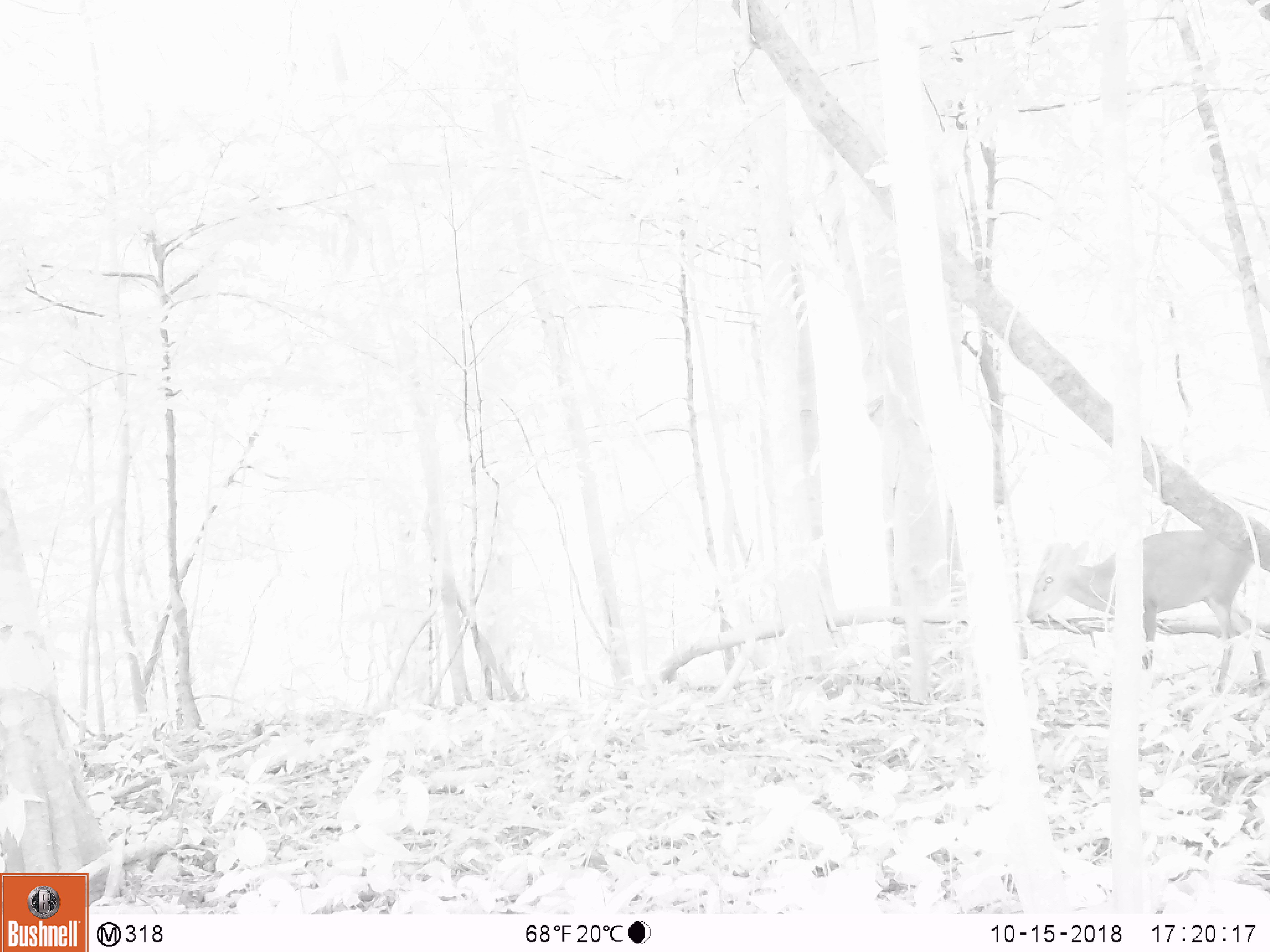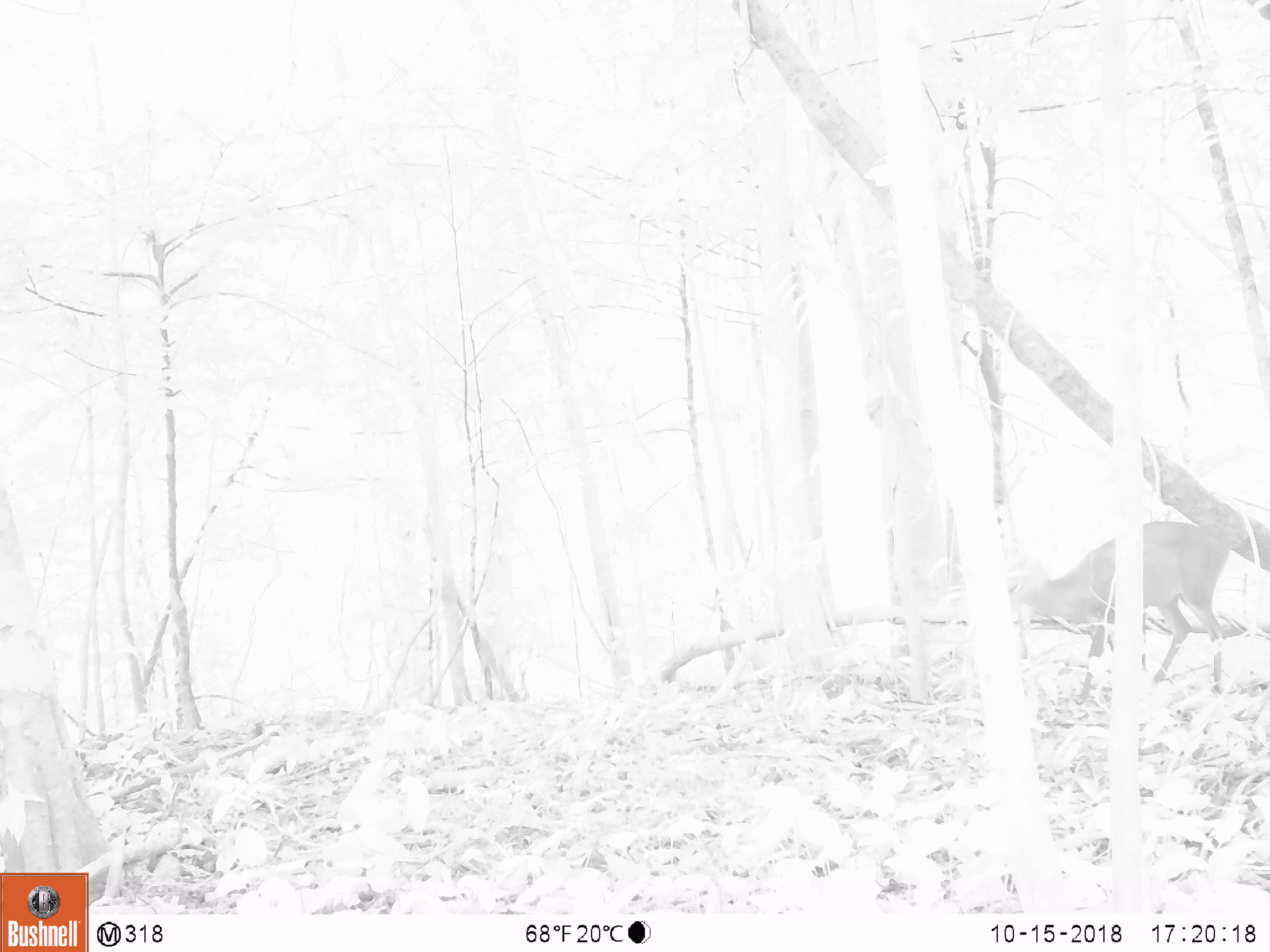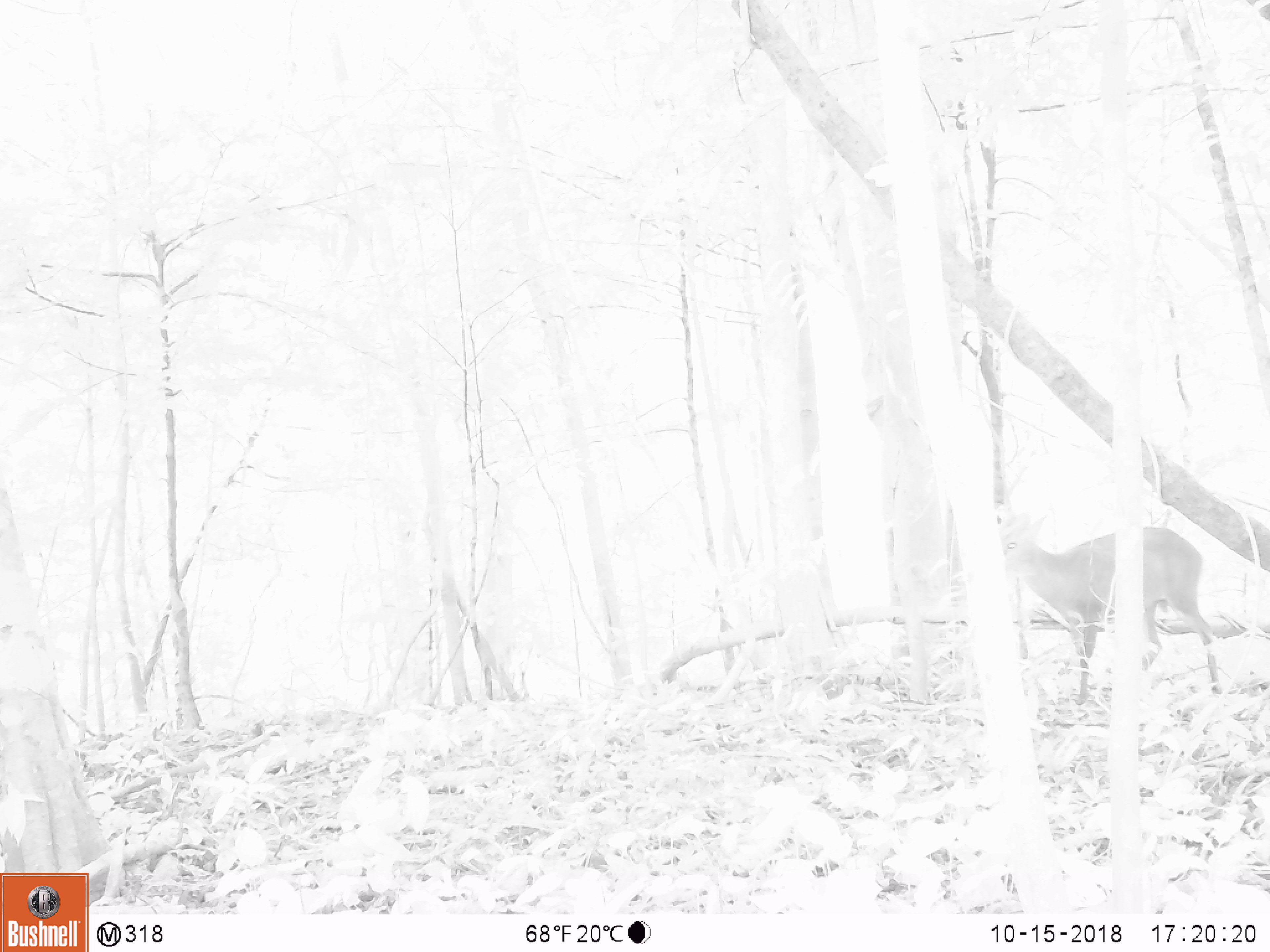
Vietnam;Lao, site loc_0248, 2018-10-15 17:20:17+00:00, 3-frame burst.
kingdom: Animalia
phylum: Chordata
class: Mammalia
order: Artiodactyla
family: Cervidae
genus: Muntiacus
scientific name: Muntiacus vuquangensis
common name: large-antlered muntjac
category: large antlered muntjac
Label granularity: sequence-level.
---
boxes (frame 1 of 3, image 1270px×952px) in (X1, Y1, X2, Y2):
large antlered muntjac: (1025, 525, 1270, 695)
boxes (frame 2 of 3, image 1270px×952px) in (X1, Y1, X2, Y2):
large antlered muntjac: (1006, 516, 1232, 699)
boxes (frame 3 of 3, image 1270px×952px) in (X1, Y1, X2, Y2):
large antlered muntjac: (998, 510, 1224, 694)